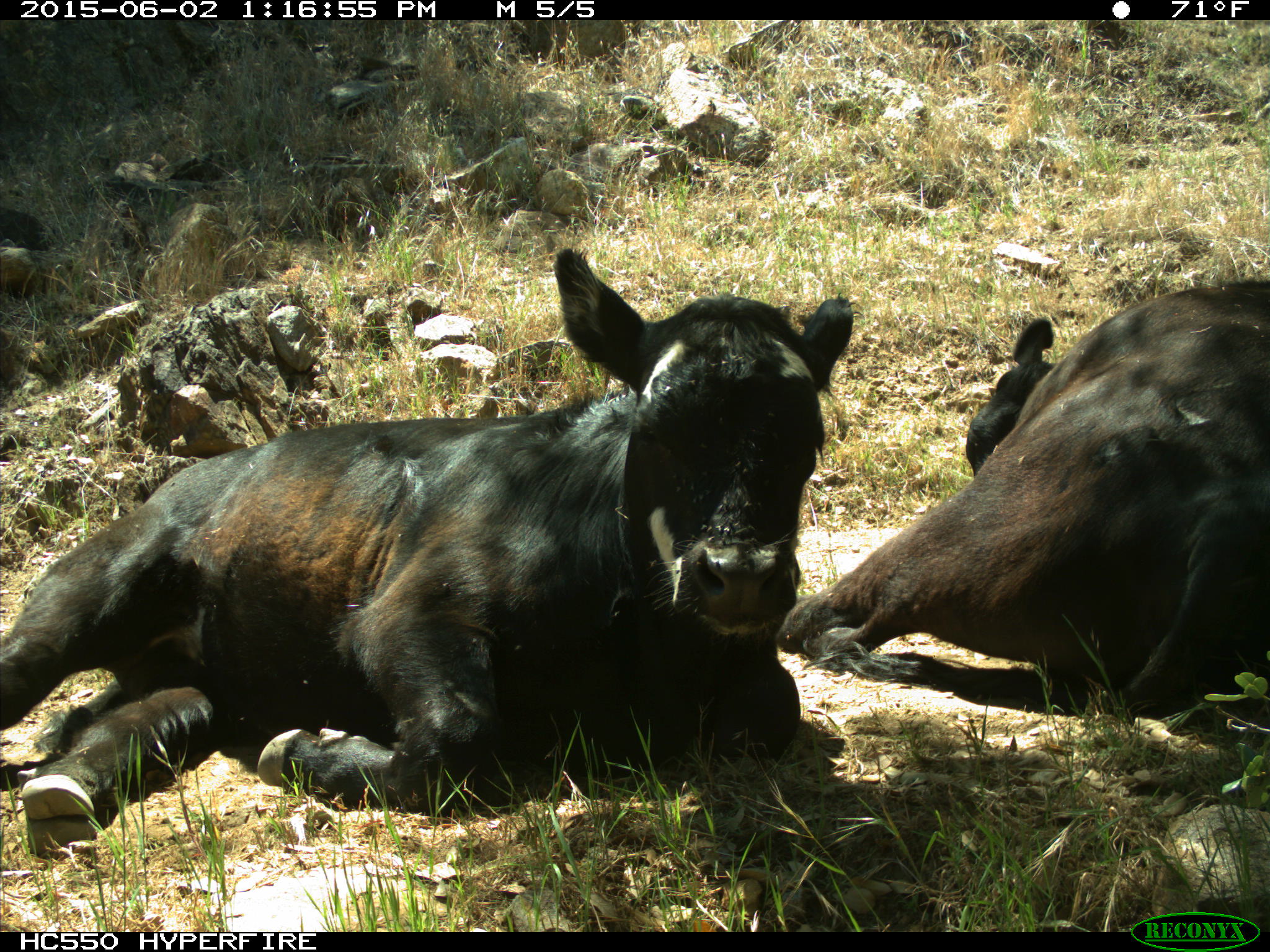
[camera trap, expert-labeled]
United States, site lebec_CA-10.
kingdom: Animalia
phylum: Chordata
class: Mammalia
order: Artiodactyla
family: Bovidae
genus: Bos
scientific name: Bos taurus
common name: domestic cow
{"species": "Bos taurus (domestic cow)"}